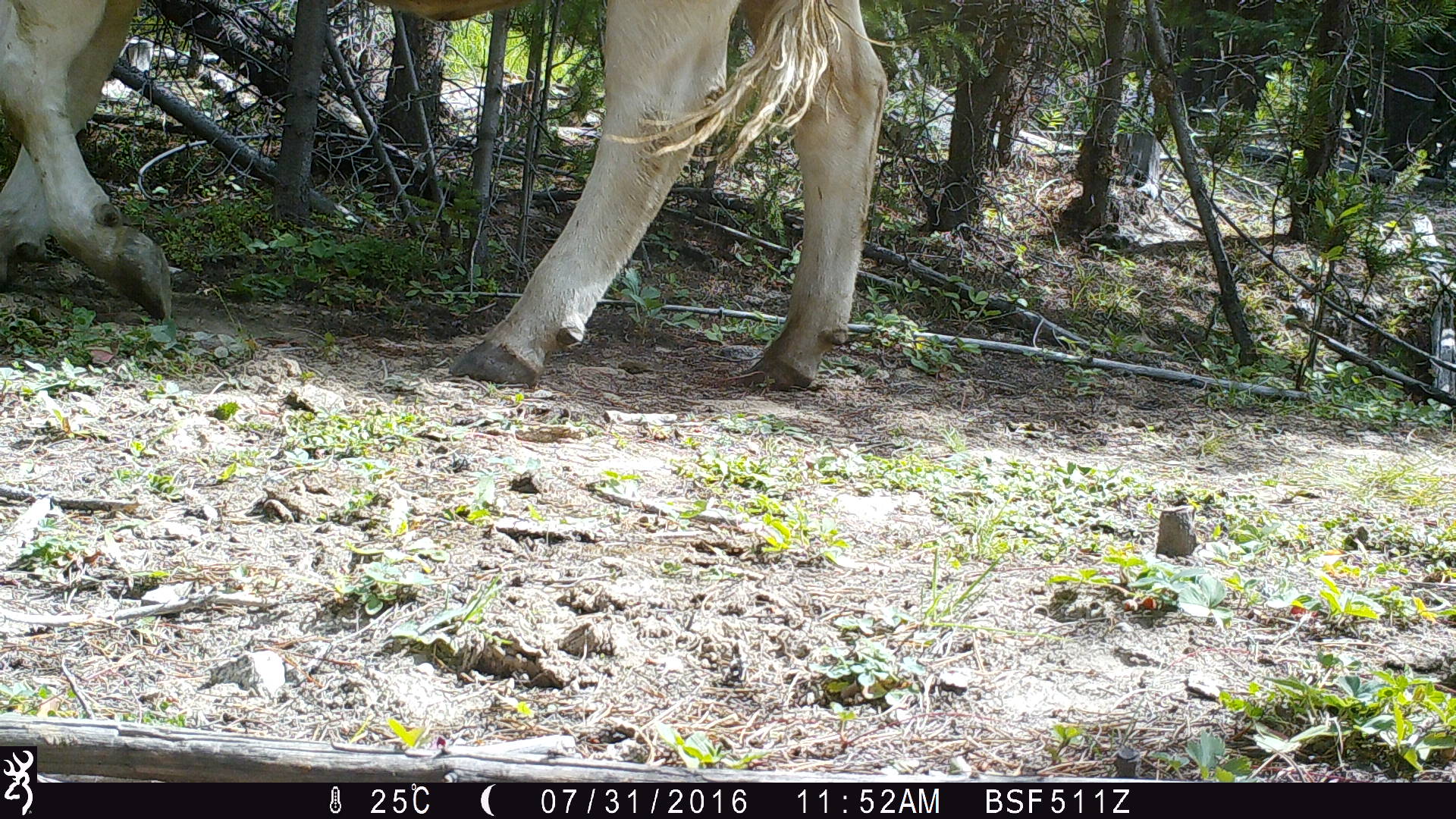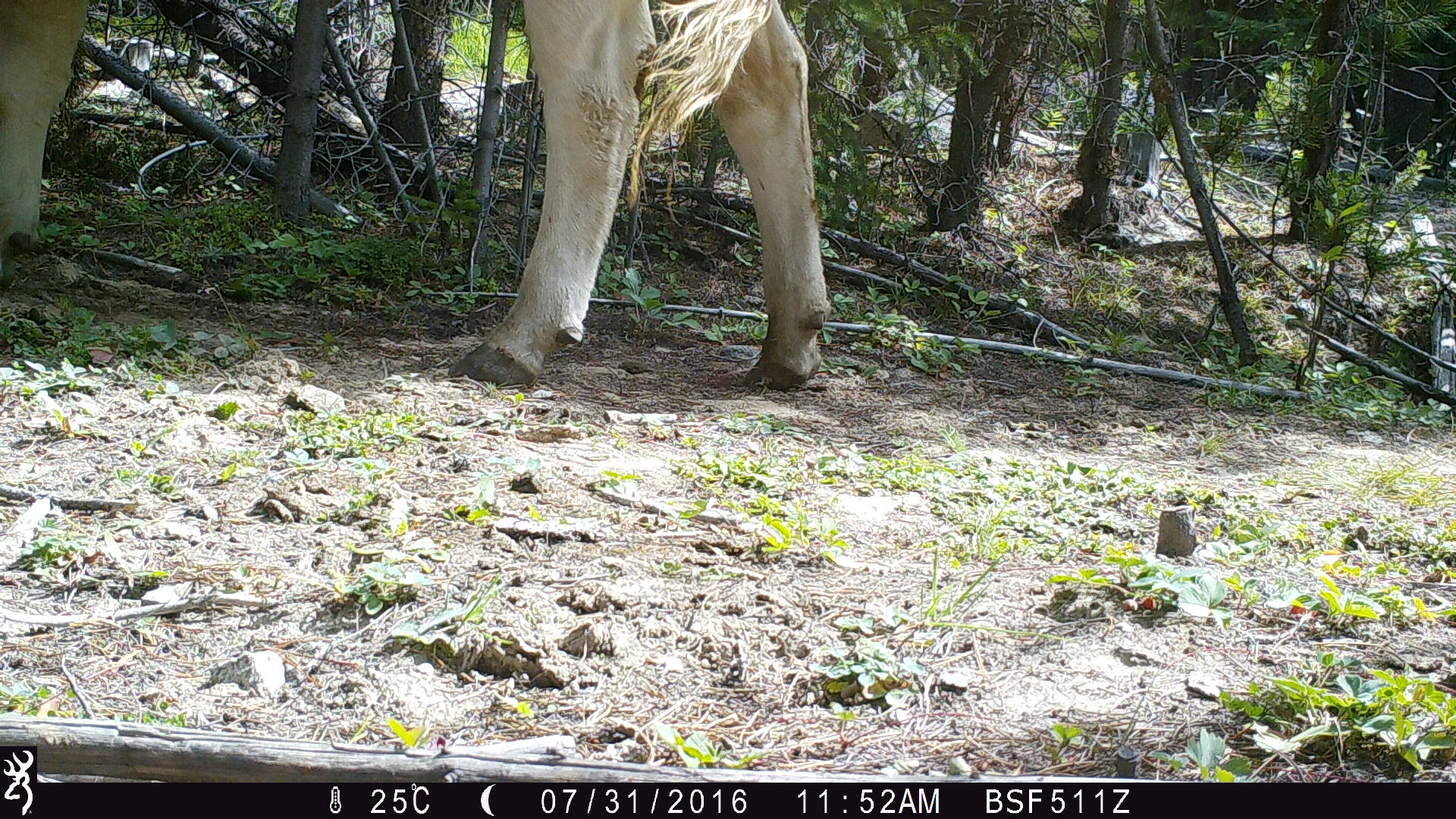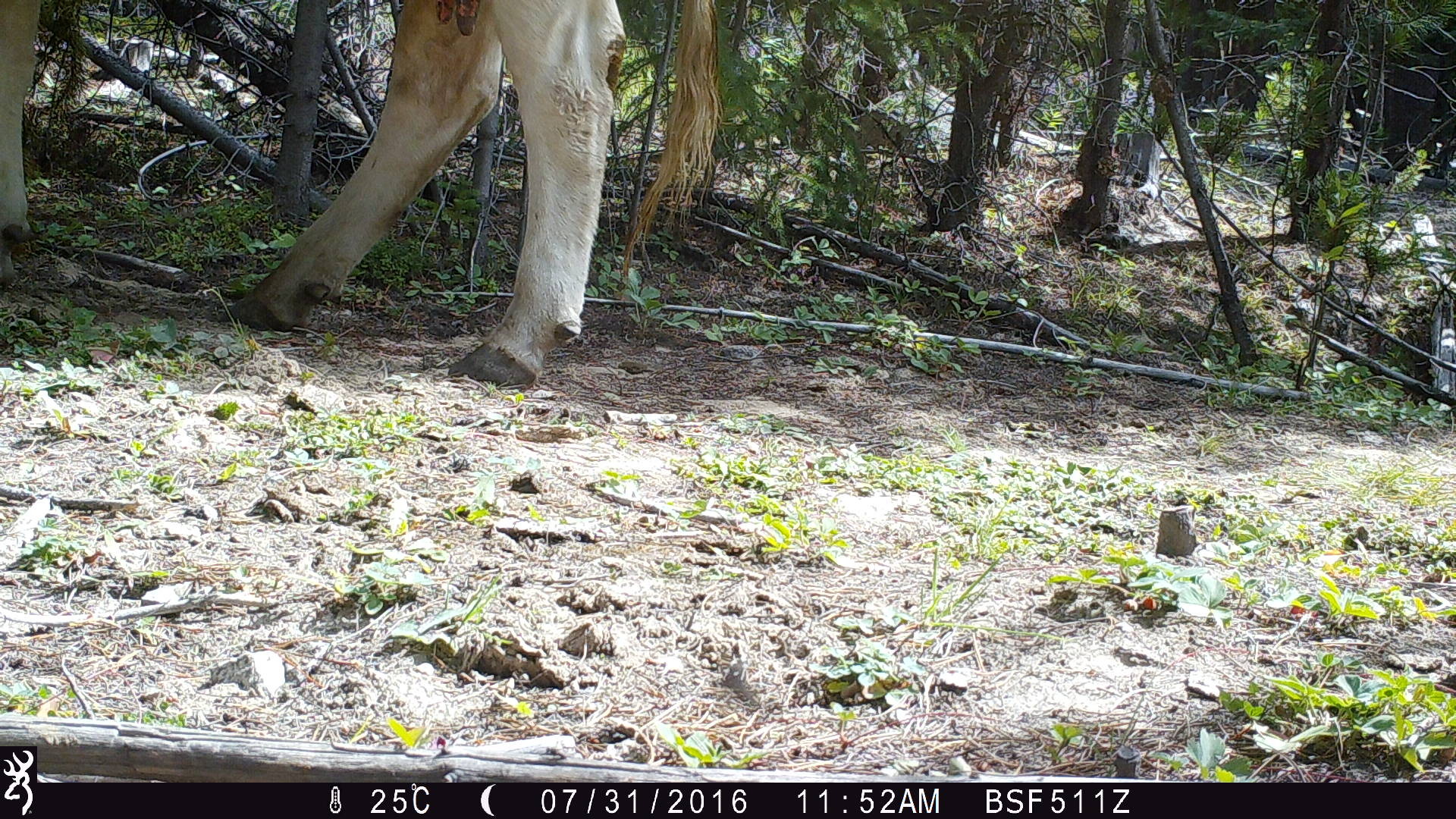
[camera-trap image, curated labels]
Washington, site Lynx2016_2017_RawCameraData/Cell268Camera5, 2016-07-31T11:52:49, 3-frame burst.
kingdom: Animalia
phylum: Chordata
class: Mammalia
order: Artiodactyla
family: Bovidae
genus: Bos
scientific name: Bos taurus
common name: domestic cattle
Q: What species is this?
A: Domestic cattle (Bos taurus).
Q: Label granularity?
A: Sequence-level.